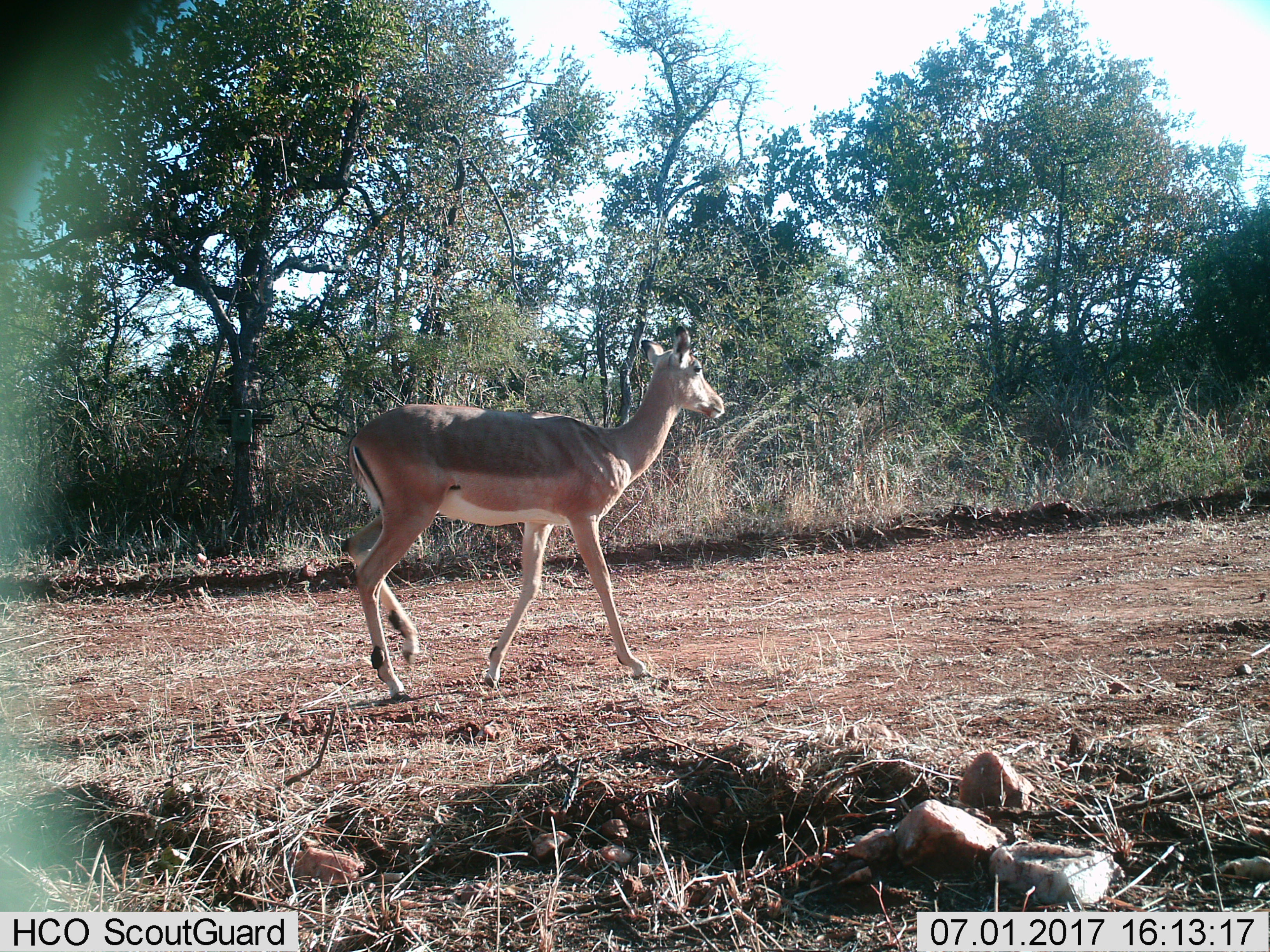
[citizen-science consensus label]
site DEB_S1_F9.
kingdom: Animalia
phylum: Chordata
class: Mammalia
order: Artiodactyla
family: Bovidae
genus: Aepyceros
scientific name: Aepyceros melampus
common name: impala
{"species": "impala (Aepyceros melampus)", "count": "1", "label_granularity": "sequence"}